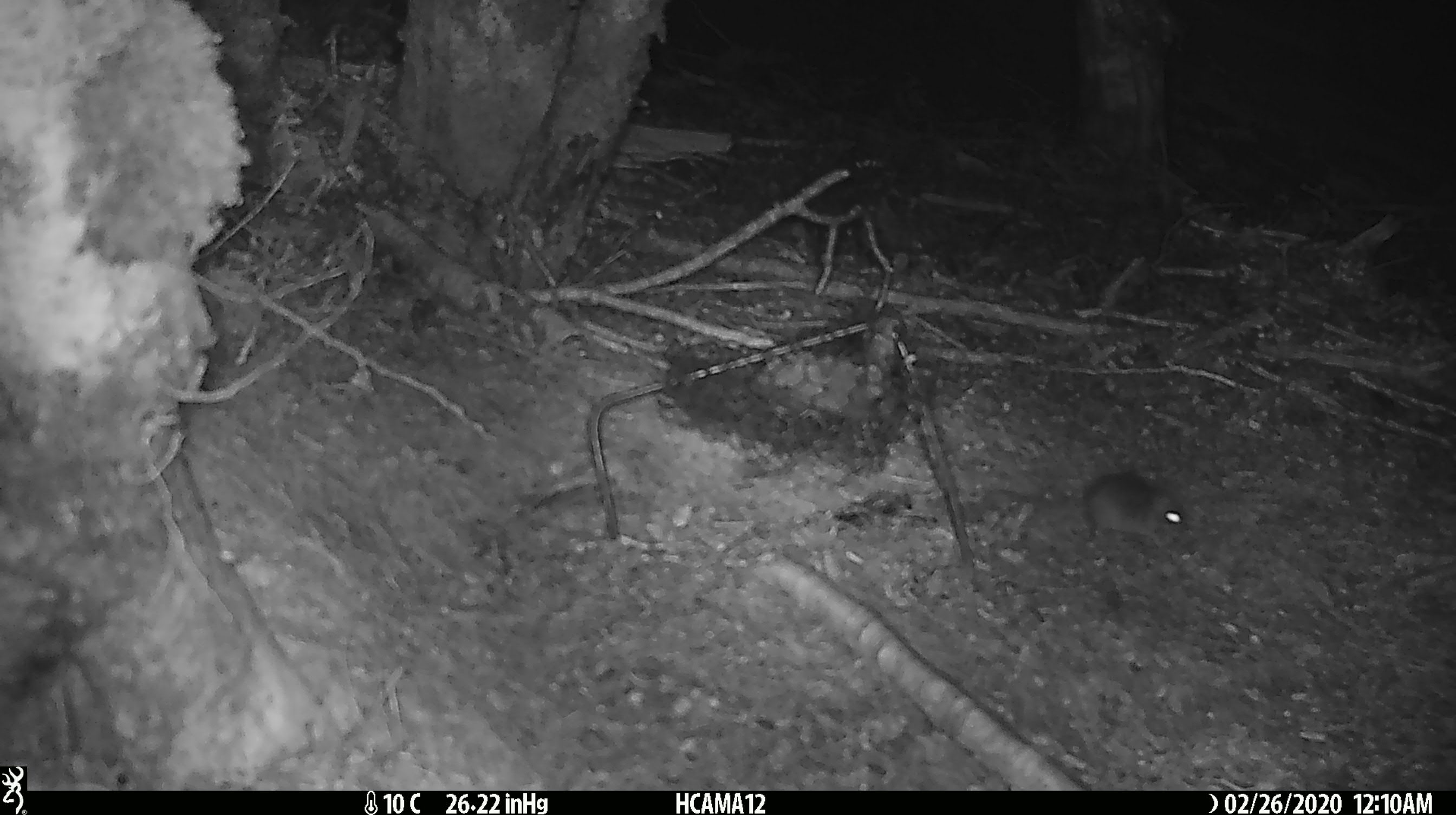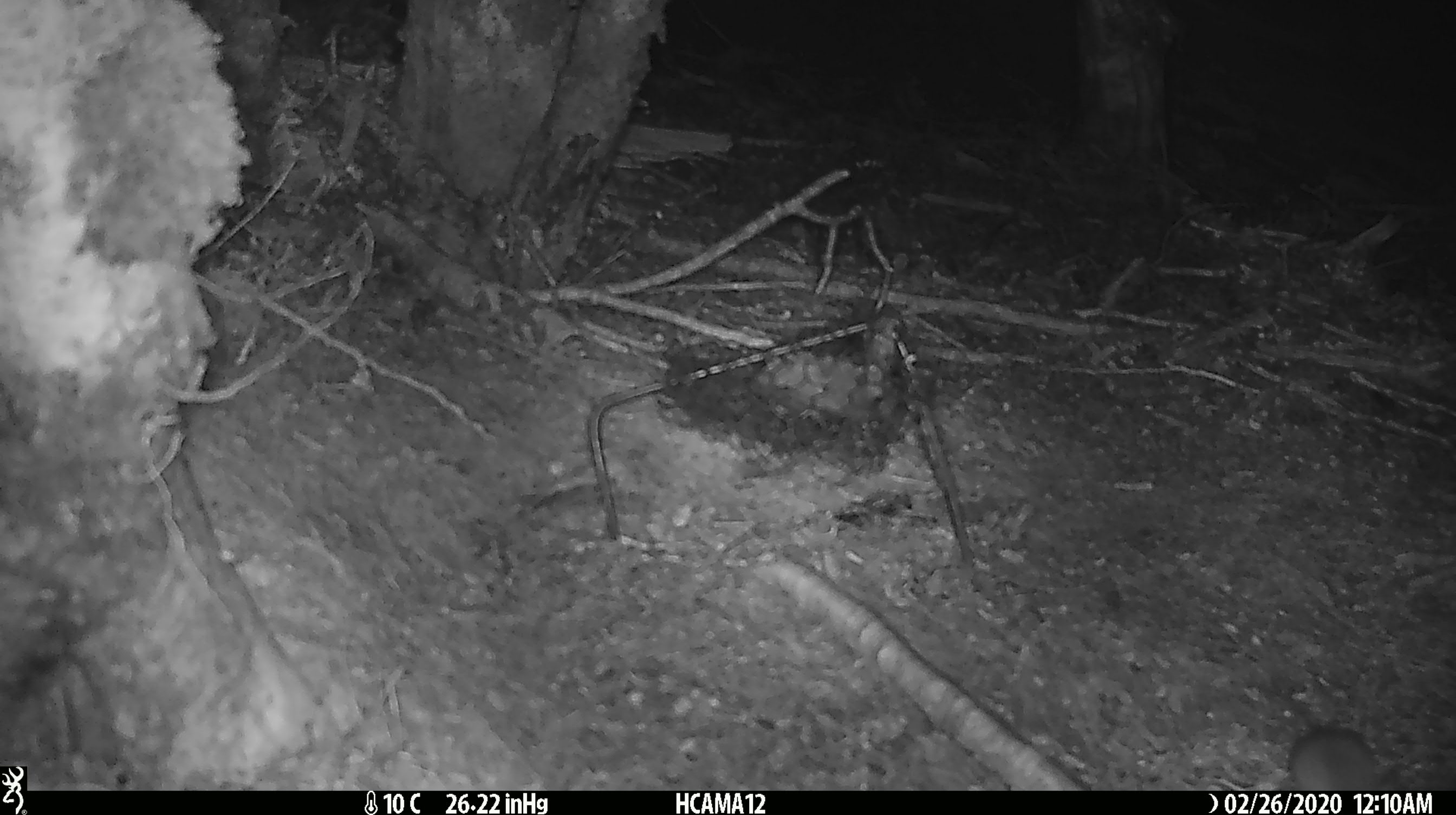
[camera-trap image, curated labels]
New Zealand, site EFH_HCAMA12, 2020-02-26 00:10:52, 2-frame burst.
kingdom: Animalia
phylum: Chordata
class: Mammalia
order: Rodentia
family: Muridae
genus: Mus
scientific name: Mus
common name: mouse